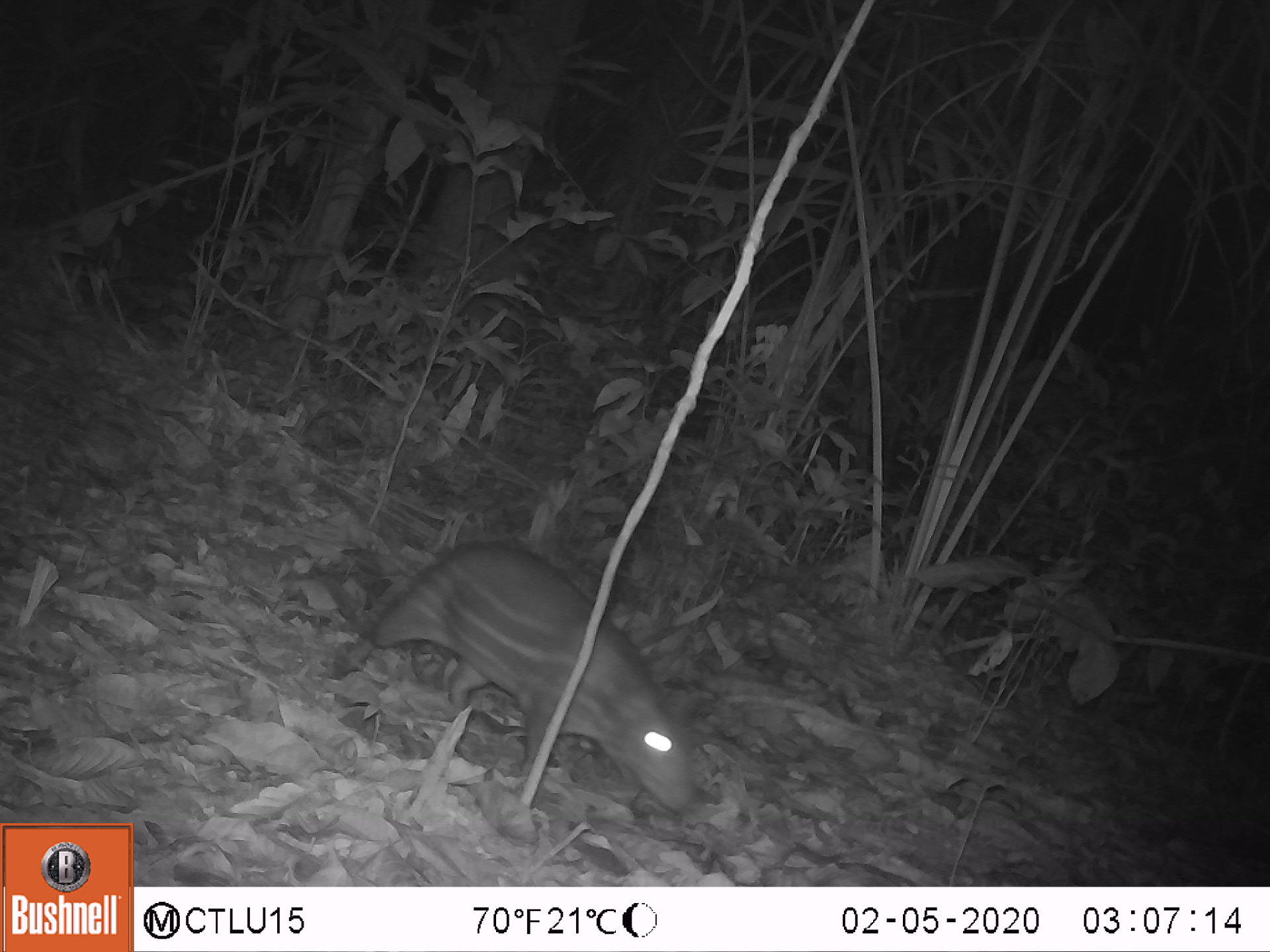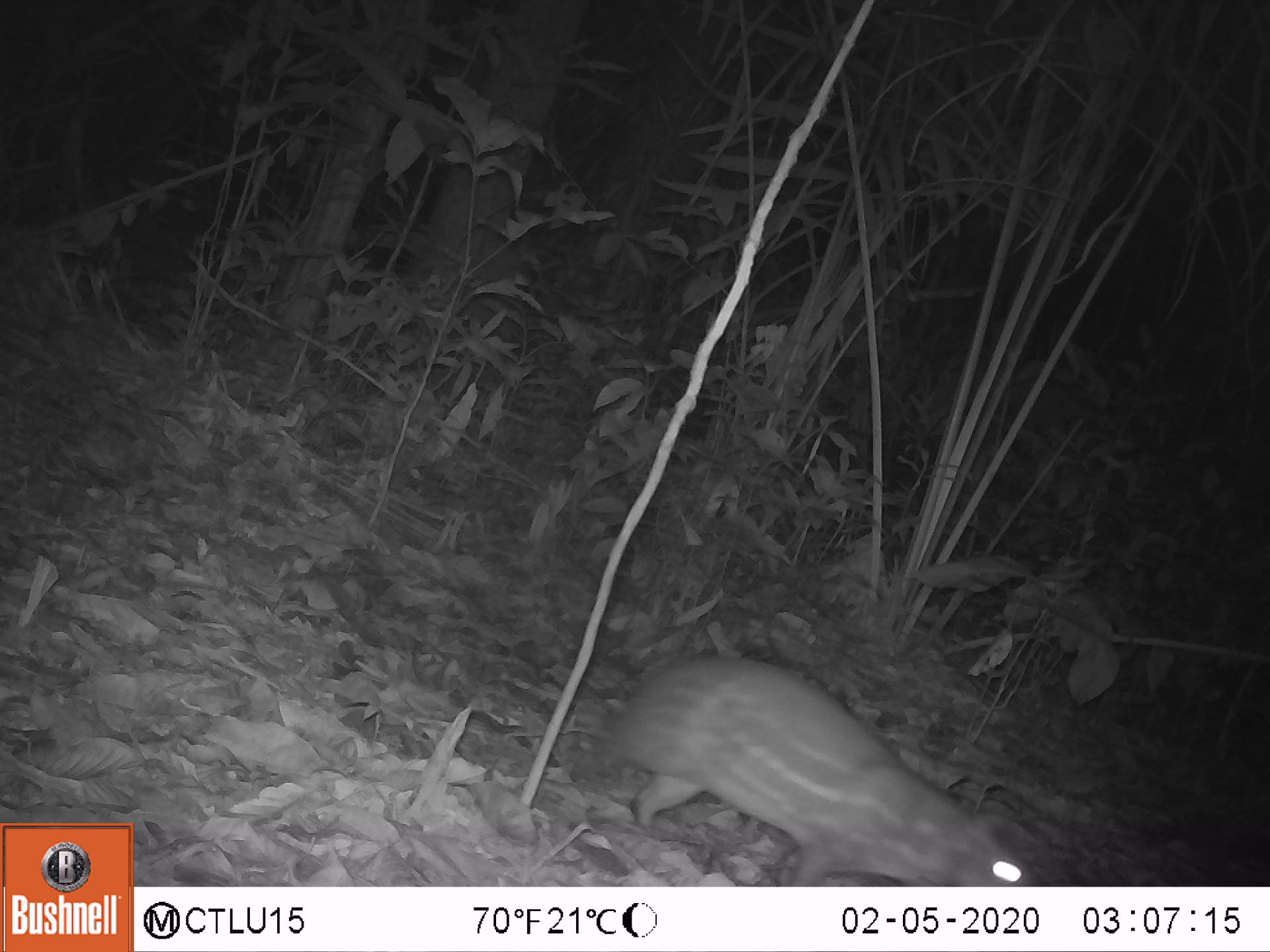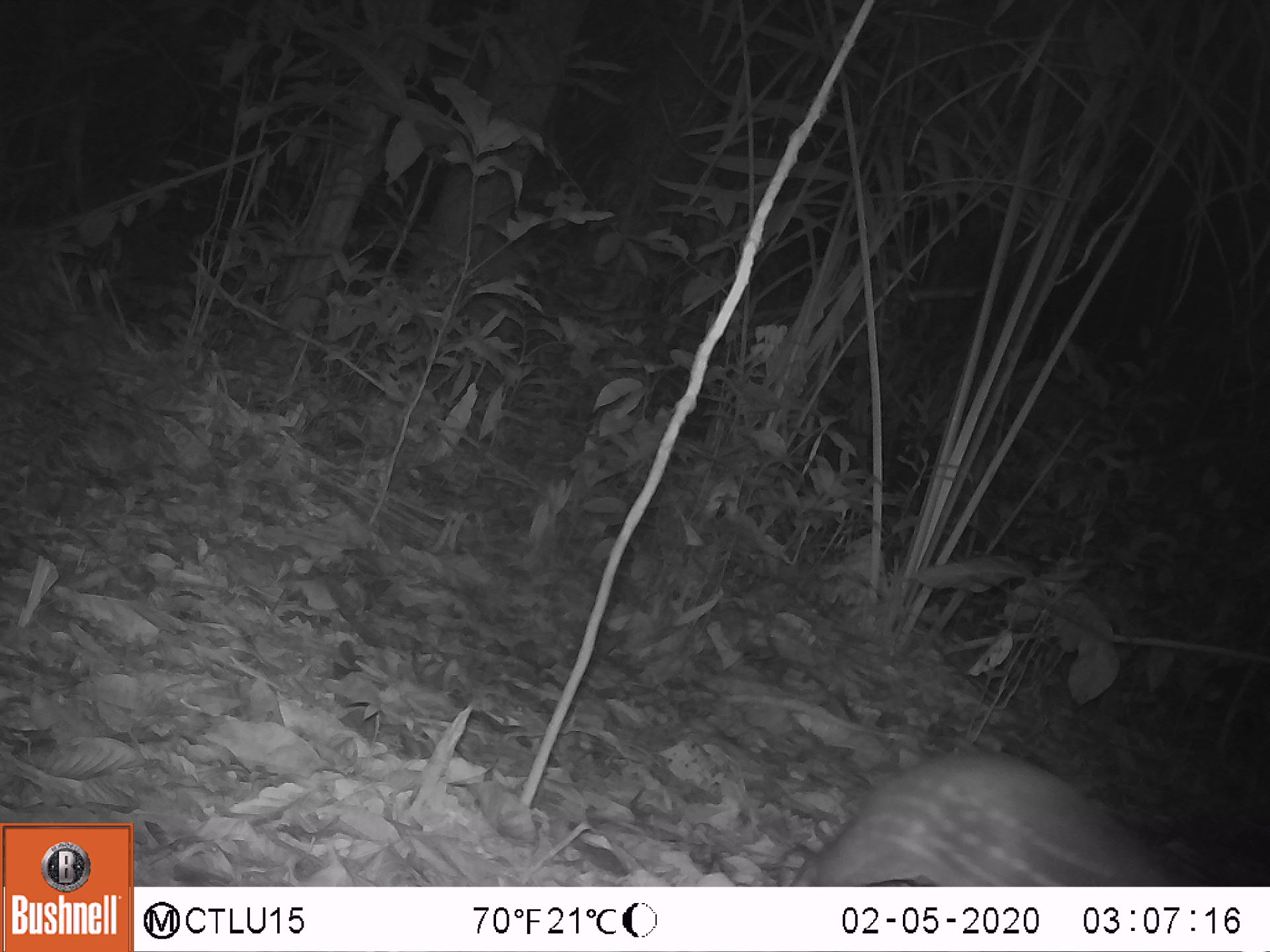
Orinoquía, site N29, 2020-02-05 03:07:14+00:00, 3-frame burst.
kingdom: Animalia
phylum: Chordata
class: Mammalia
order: Rodentia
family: Cuniculidae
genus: Cuniculus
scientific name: Cuniculus paca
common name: spotted paca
Spotted paca (Cuniculus paca).